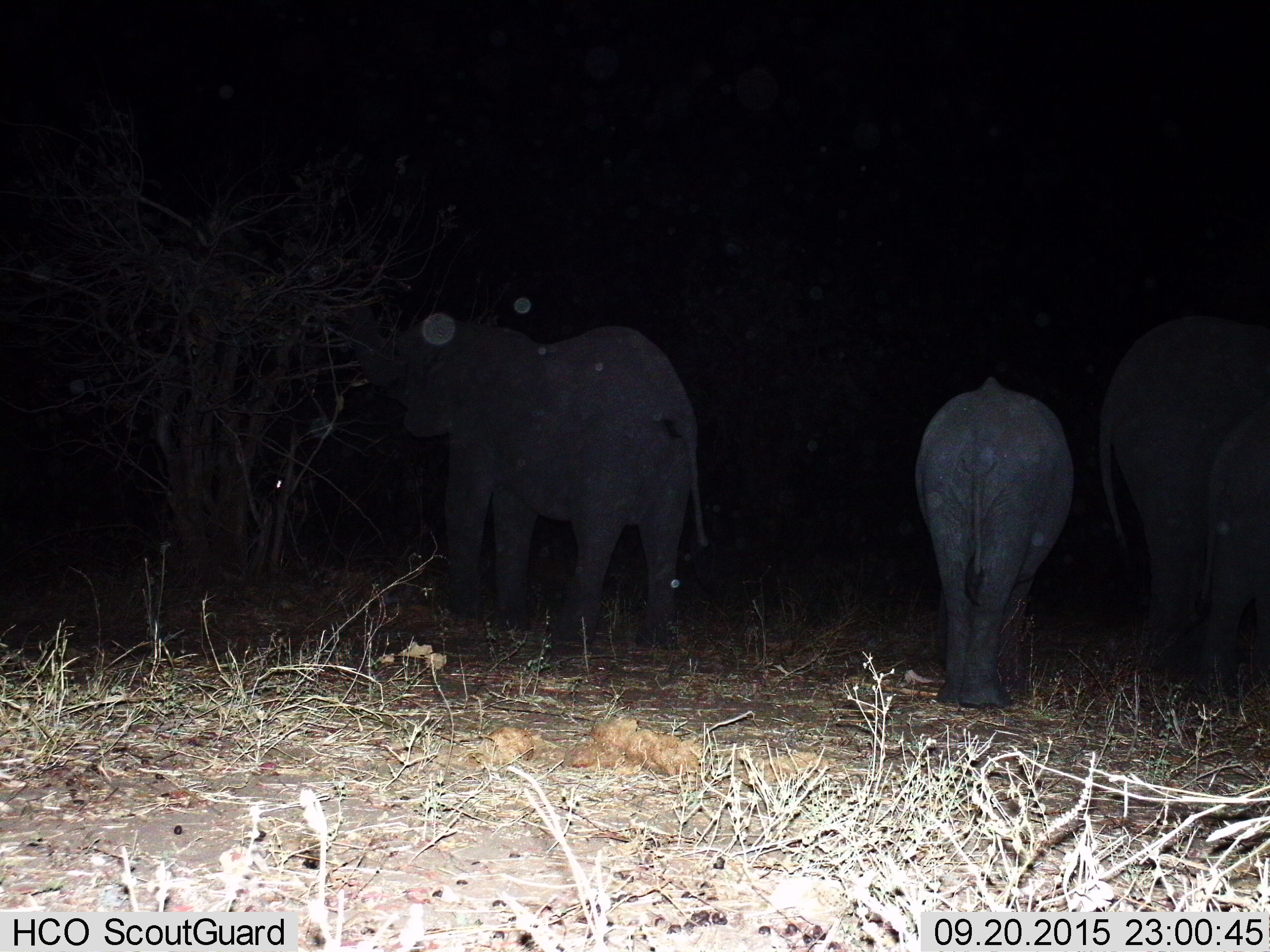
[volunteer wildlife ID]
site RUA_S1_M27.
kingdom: Animalia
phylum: Chordata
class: Mammalia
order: Proboscidea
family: Elephantidae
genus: Loxodonta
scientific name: Loxodonta africana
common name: african bush elephant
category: elephant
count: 4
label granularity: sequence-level